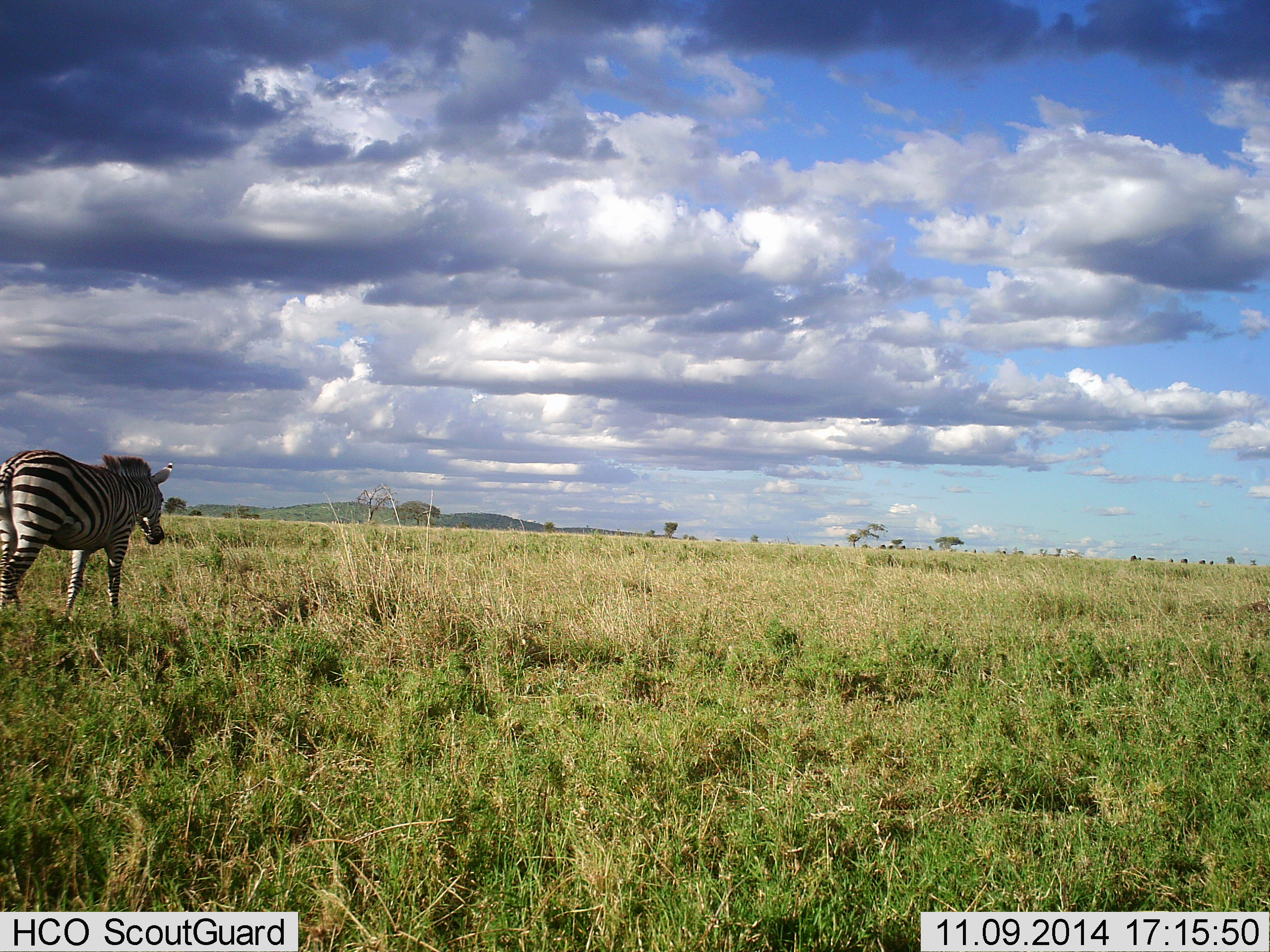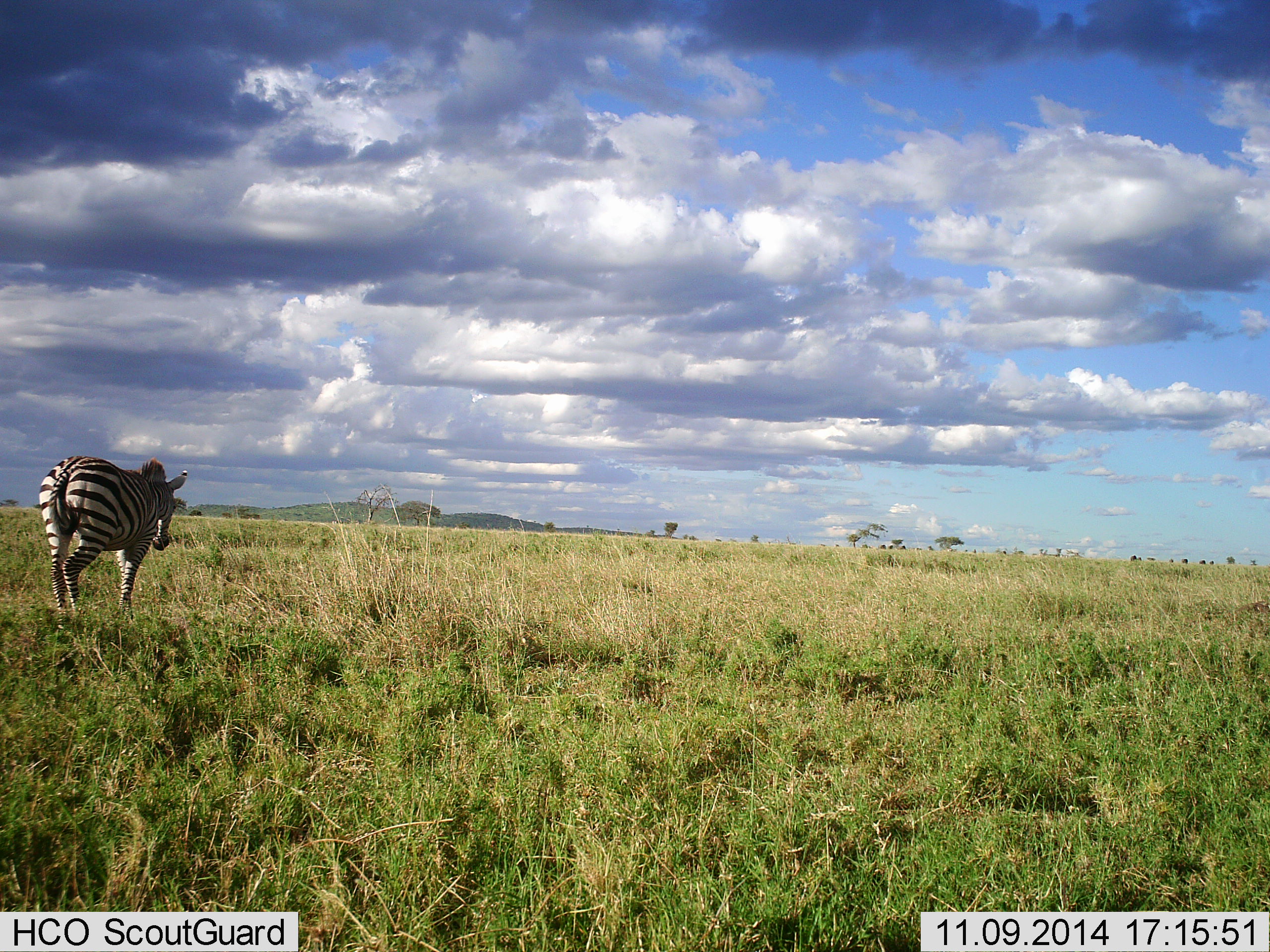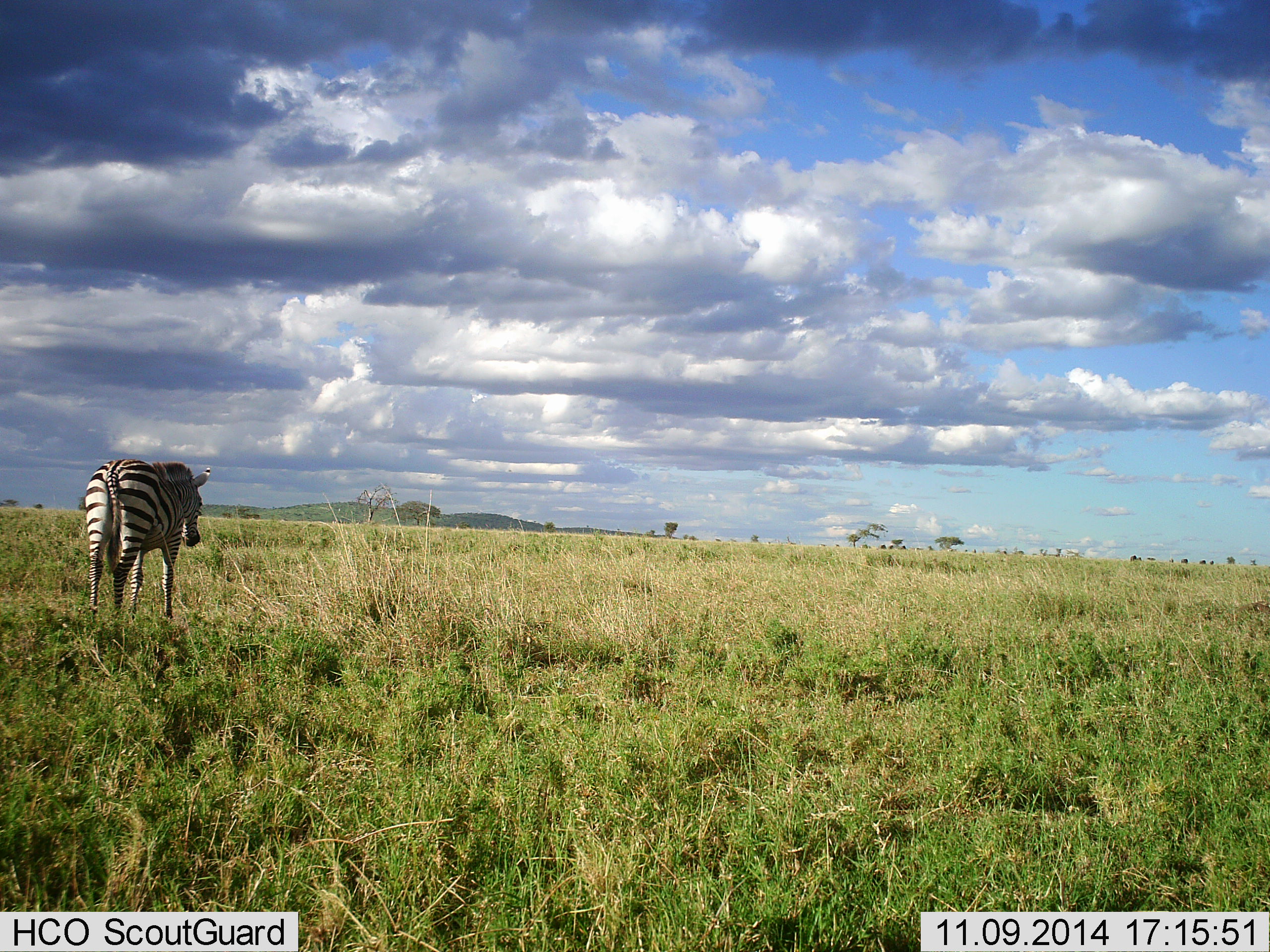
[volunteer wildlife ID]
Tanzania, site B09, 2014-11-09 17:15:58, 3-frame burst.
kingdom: Animalia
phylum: Chordata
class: Mammalia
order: Perissodactyla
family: Equidae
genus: Equus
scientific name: Equus quagga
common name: plains zebra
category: zebra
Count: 1.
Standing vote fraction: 10%.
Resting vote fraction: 0%.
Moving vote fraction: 90%.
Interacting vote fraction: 0%.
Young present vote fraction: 0%.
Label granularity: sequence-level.